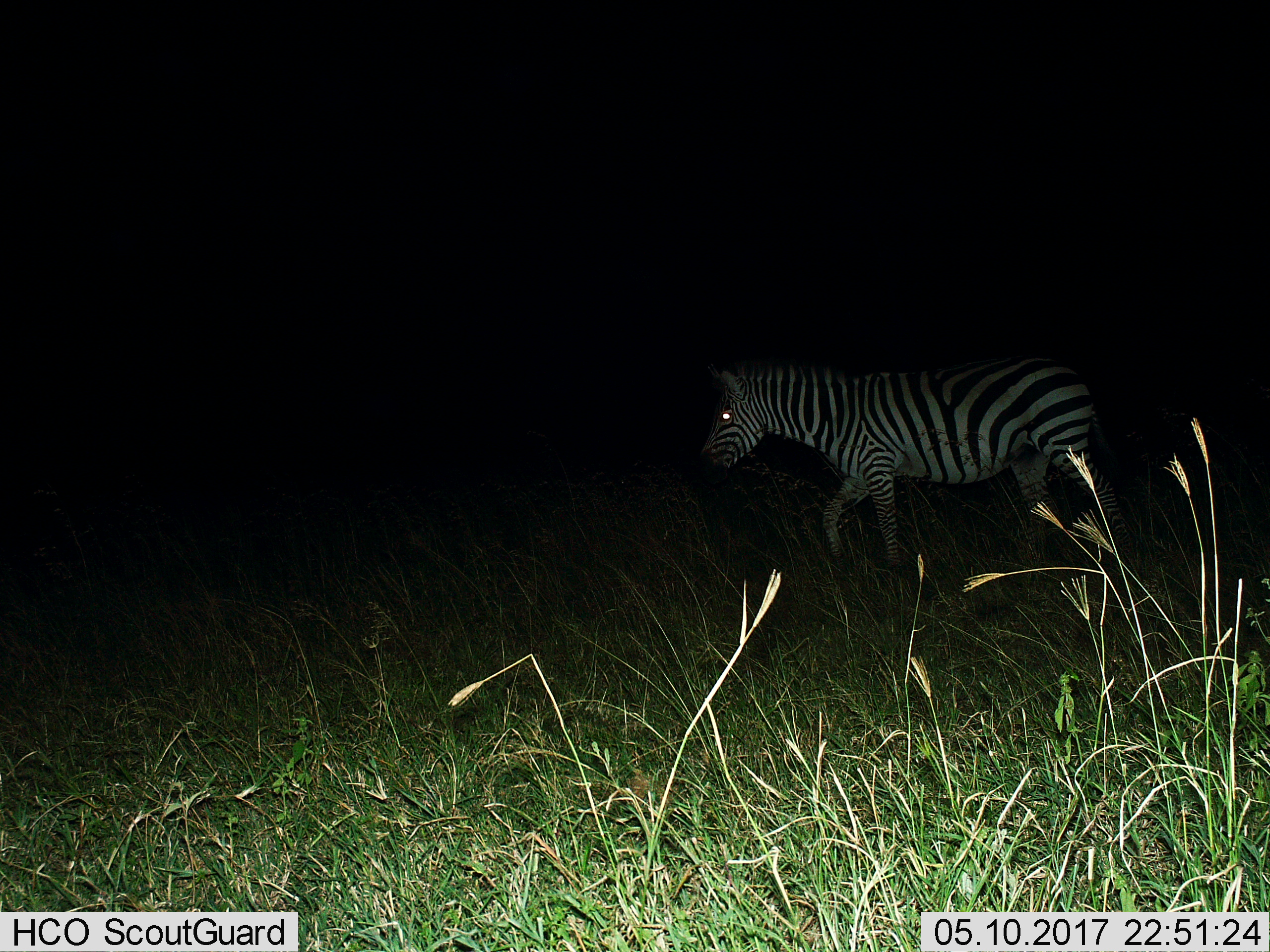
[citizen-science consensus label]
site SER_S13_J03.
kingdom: Animalia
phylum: Chordata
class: Mammalia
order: Perissodactyla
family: Equidae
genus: Equus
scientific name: Equus quagga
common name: plains zebra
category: zebraplains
Zebraplains (plains zebra) (Equus quagga), count 1. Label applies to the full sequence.